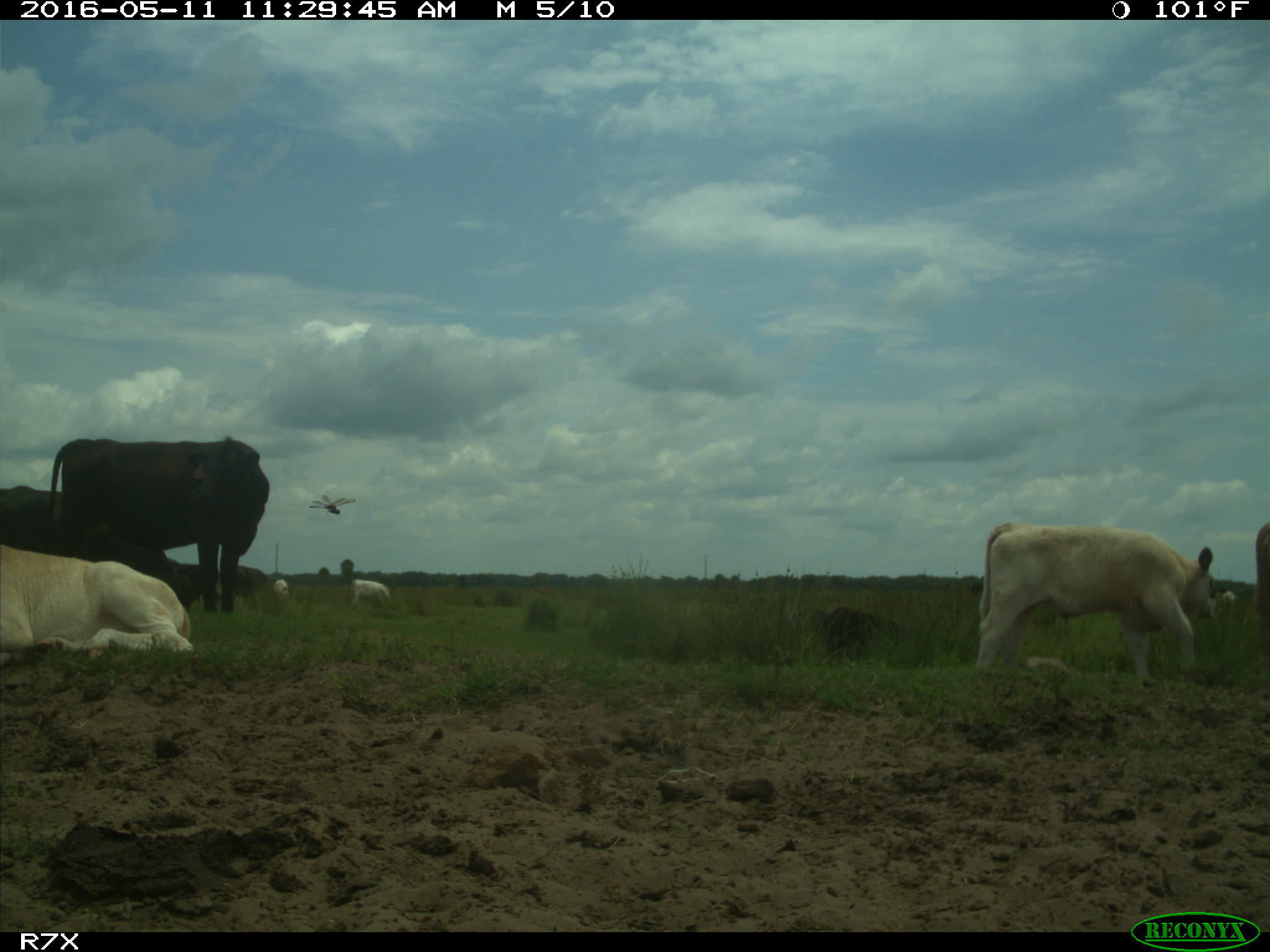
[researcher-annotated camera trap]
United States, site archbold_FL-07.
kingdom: Animalia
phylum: Chordata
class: Mammalia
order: Artiodactyla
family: Bovidae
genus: Bos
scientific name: Bos taurus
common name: domestic cow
Bos taurus (domestic cow).